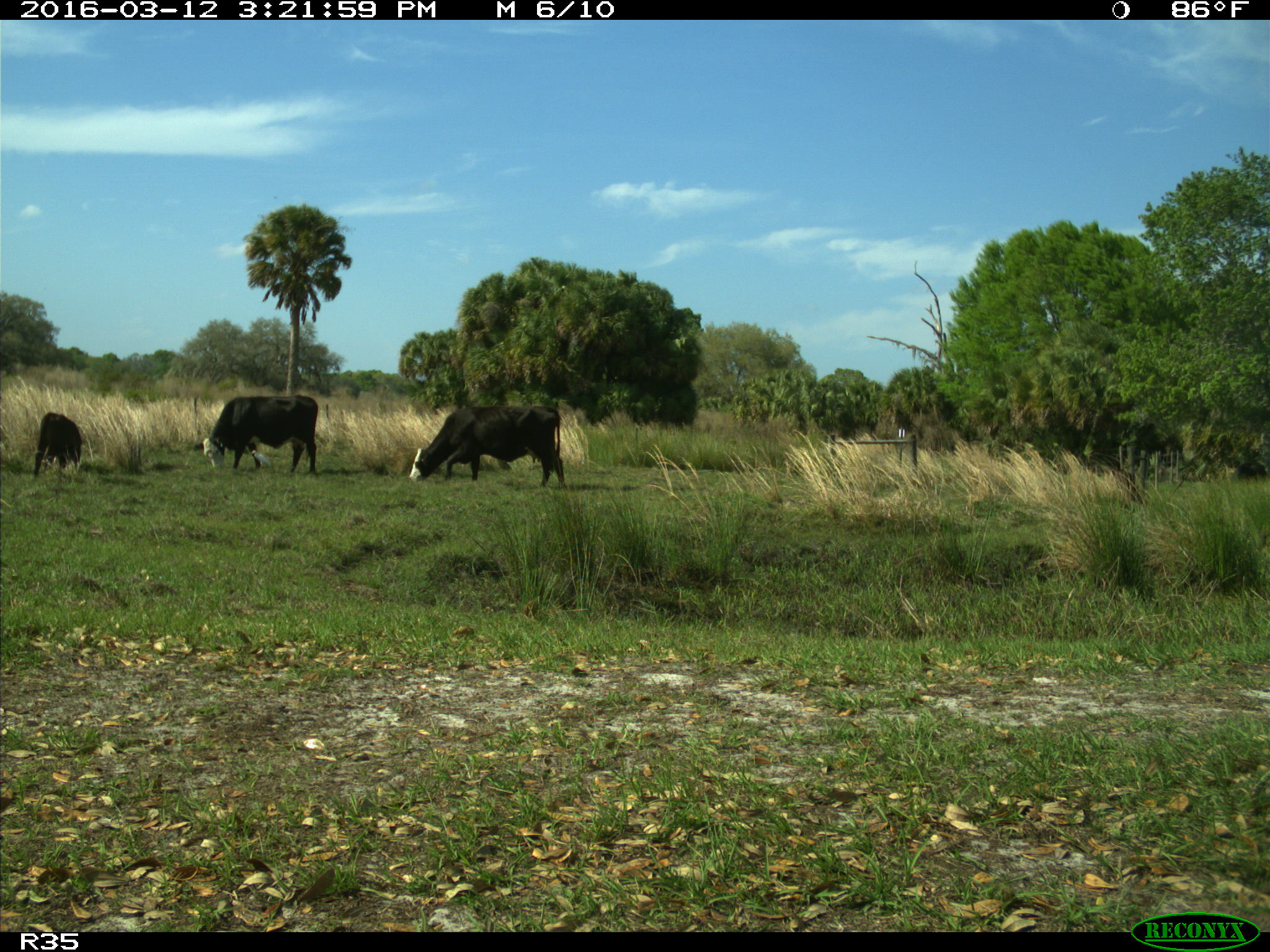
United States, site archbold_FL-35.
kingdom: Animalia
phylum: Chordata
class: Mammalia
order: Artiodactyla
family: Bovidae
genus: Bos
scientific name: Bos taurus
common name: domestic cow